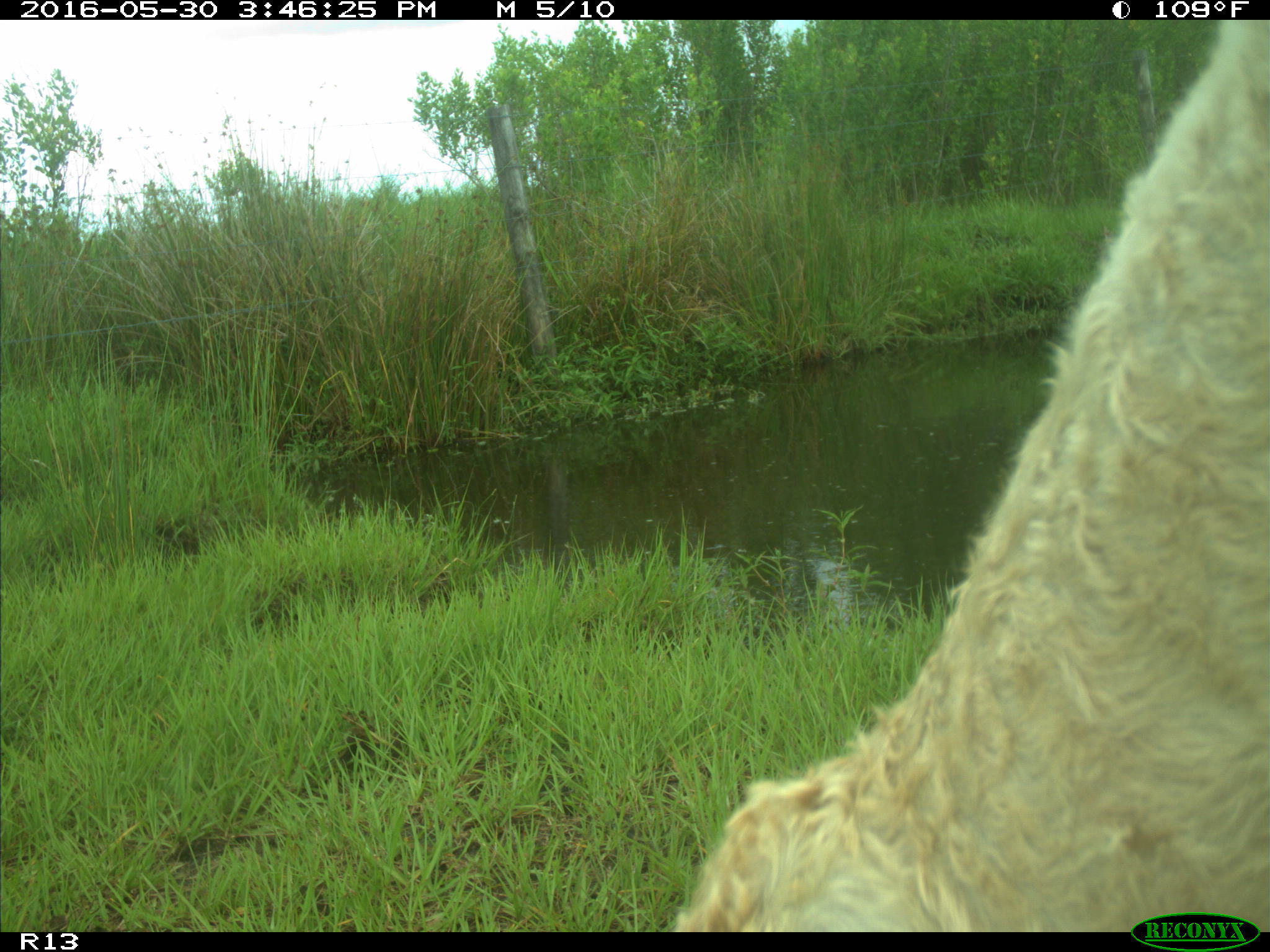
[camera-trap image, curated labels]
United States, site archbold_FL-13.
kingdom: Animalia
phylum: Chordata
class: Mammalia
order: Artiodactyla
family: Bovidae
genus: Bos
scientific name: Bos taurus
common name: domestic cow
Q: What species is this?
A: Bos taurus (domestic cow).